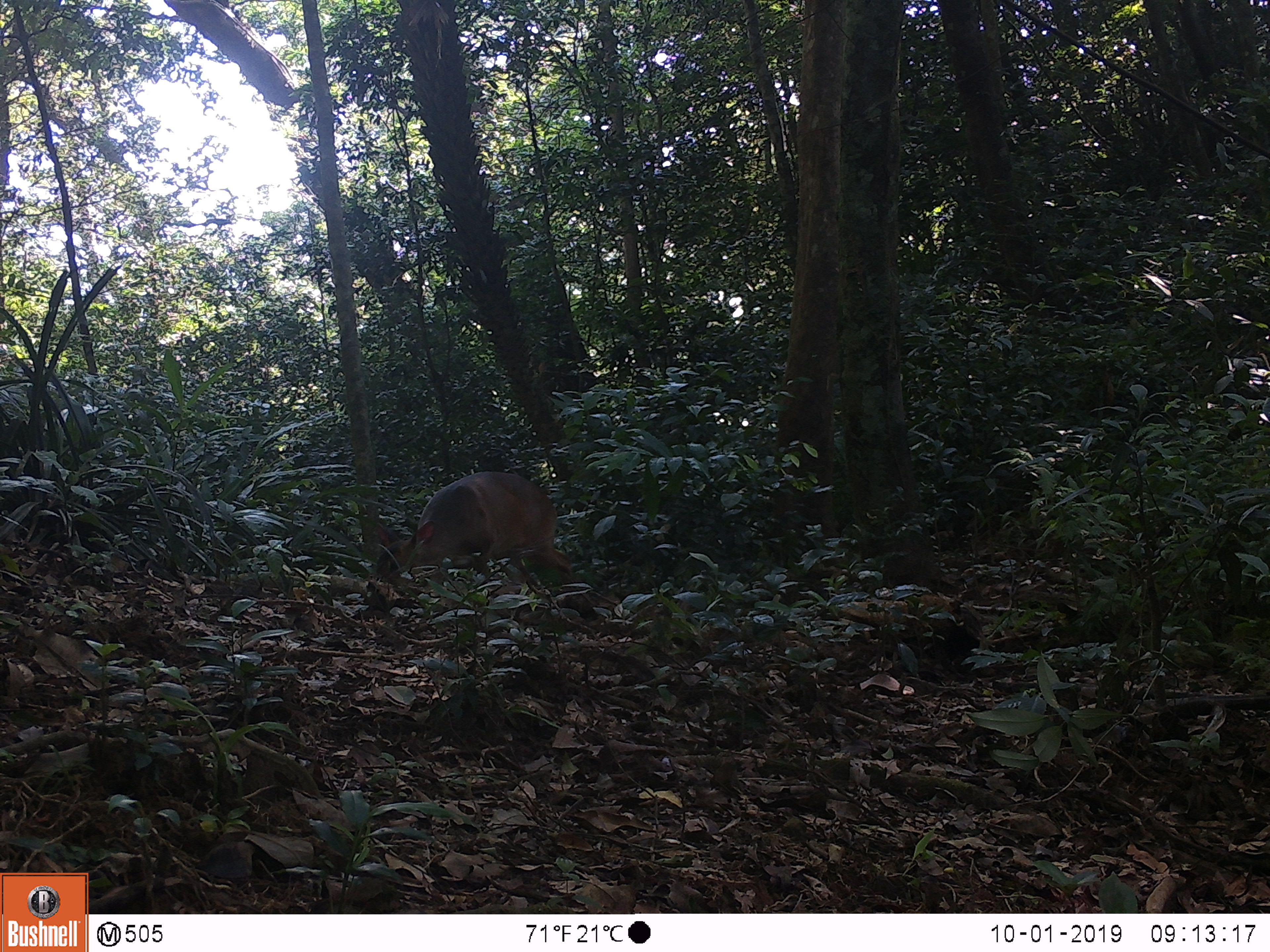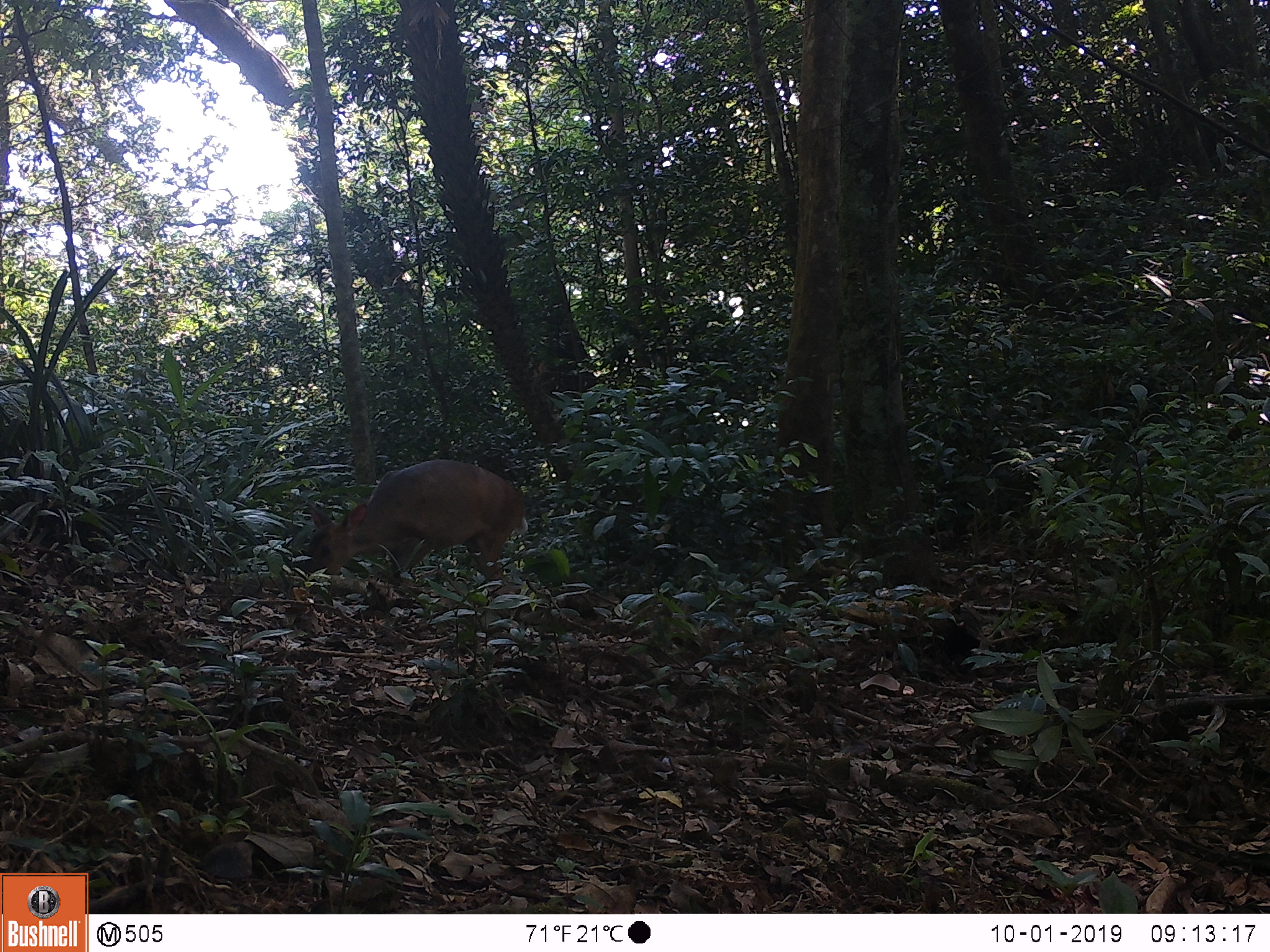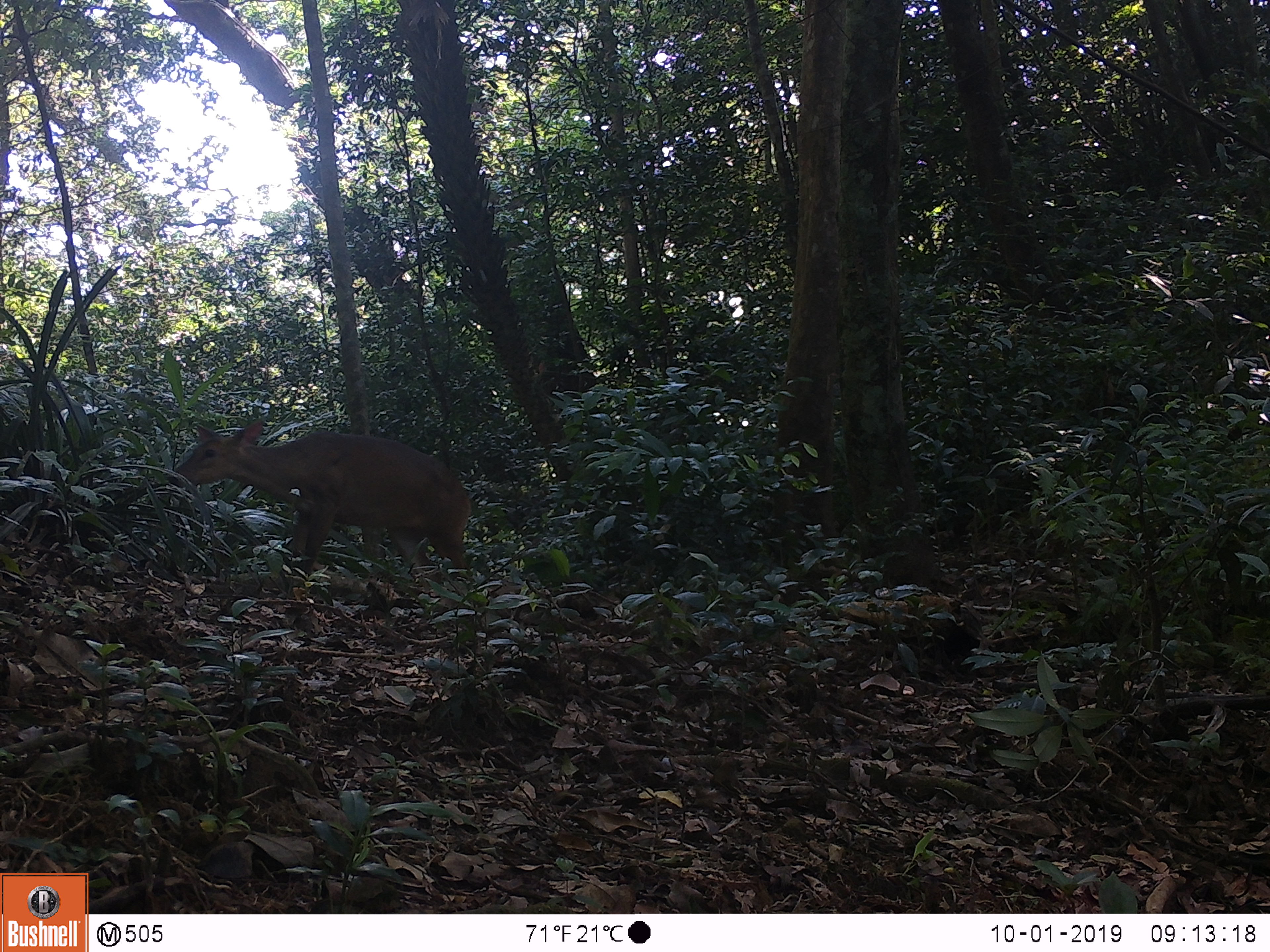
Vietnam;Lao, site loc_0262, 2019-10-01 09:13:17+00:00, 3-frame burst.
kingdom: Animalia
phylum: Chordata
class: Mammalia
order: Artiodactyla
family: Cervidae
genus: Muntiacus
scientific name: Muntiacus vuquangensis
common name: large-antlered muntjac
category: large antlered muntjac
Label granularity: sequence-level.